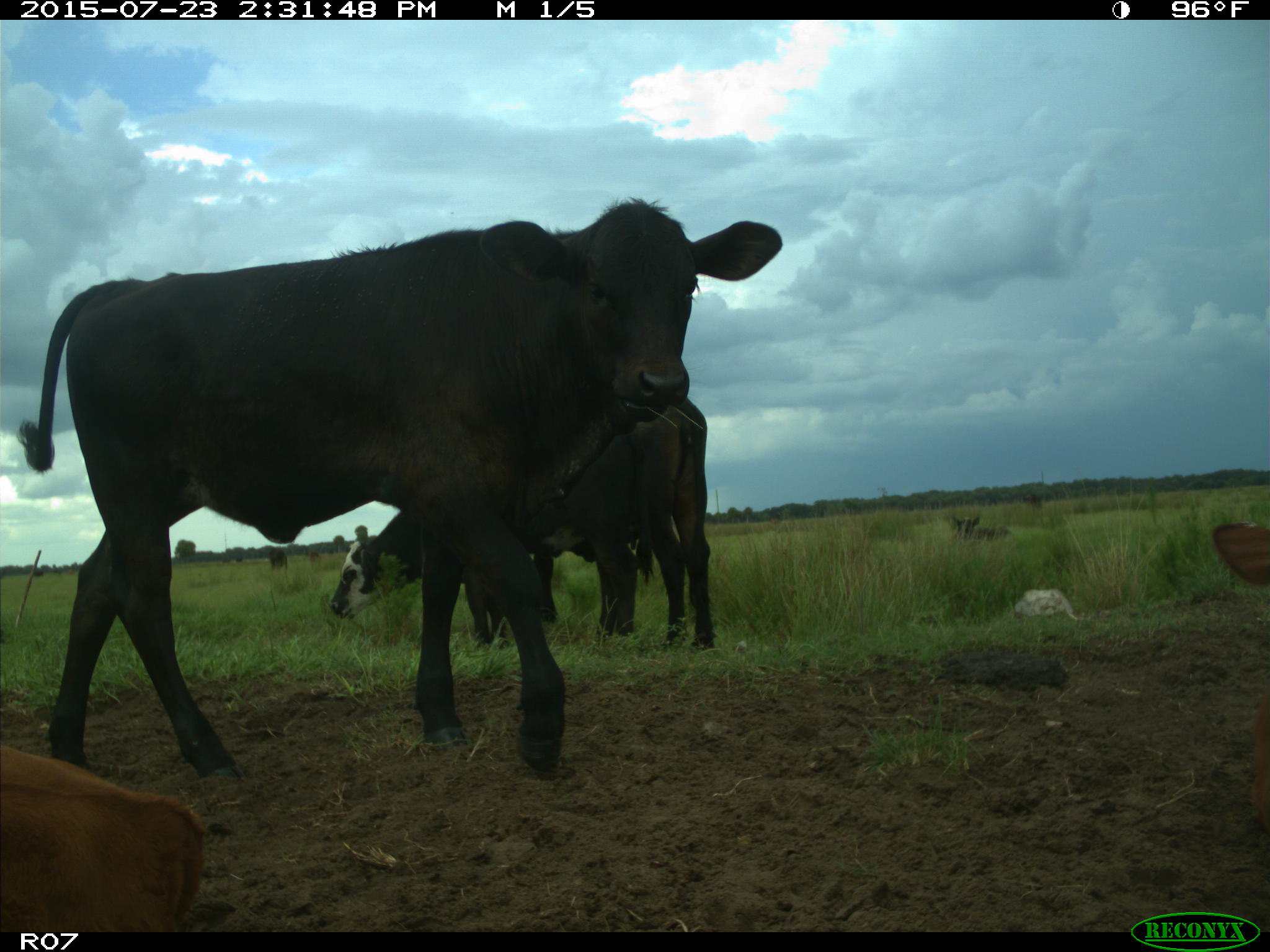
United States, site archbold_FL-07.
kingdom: Animalia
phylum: Chordata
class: Mammalia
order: Artiodactyla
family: Bovidae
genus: Bos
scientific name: Bos taurus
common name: domestic cow